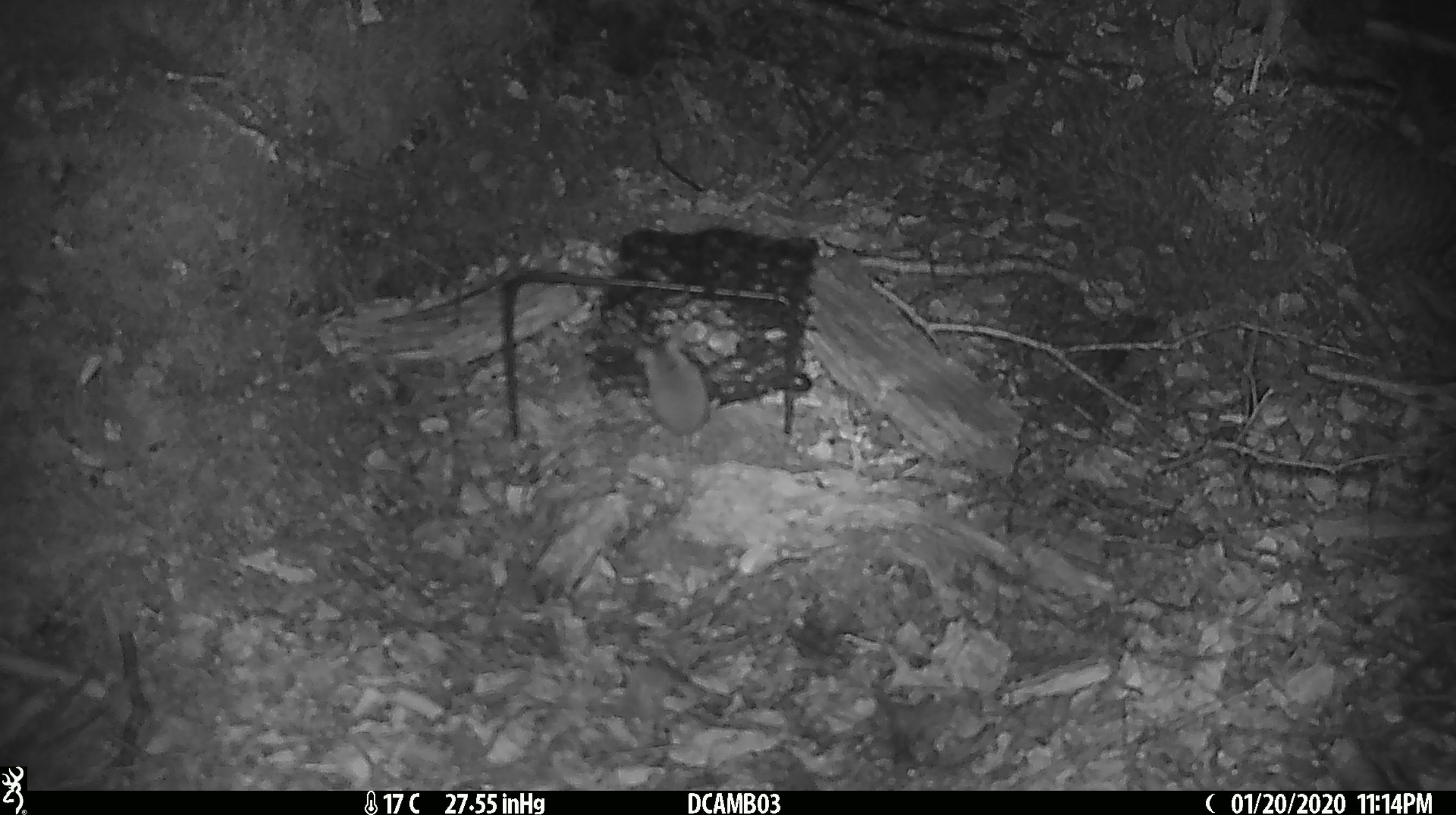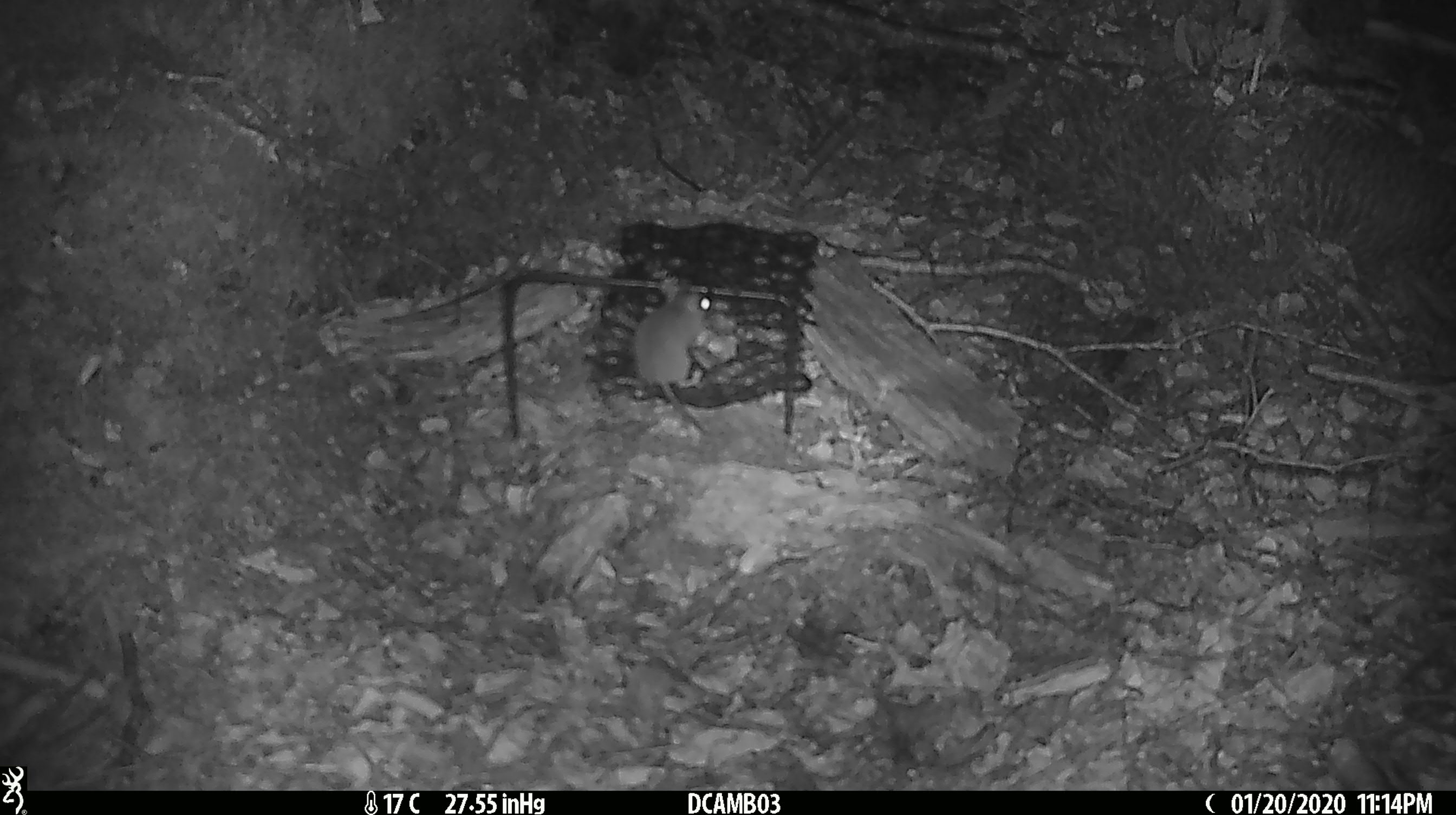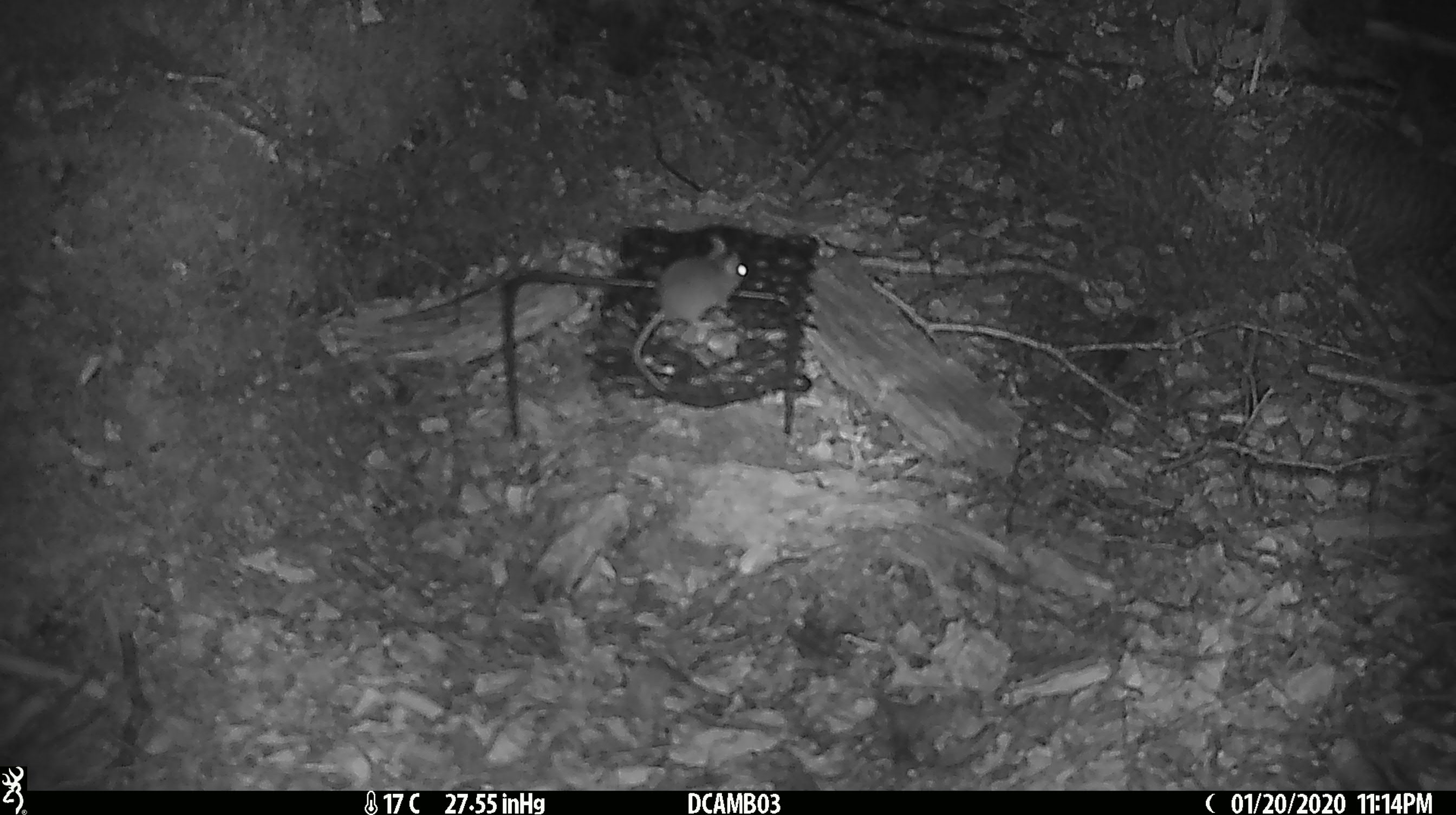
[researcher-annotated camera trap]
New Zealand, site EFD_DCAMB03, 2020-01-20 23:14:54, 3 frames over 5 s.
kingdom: Animalia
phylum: Chordata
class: Mammalia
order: Rodentia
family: Muridae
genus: Mus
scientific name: Mus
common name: mouse